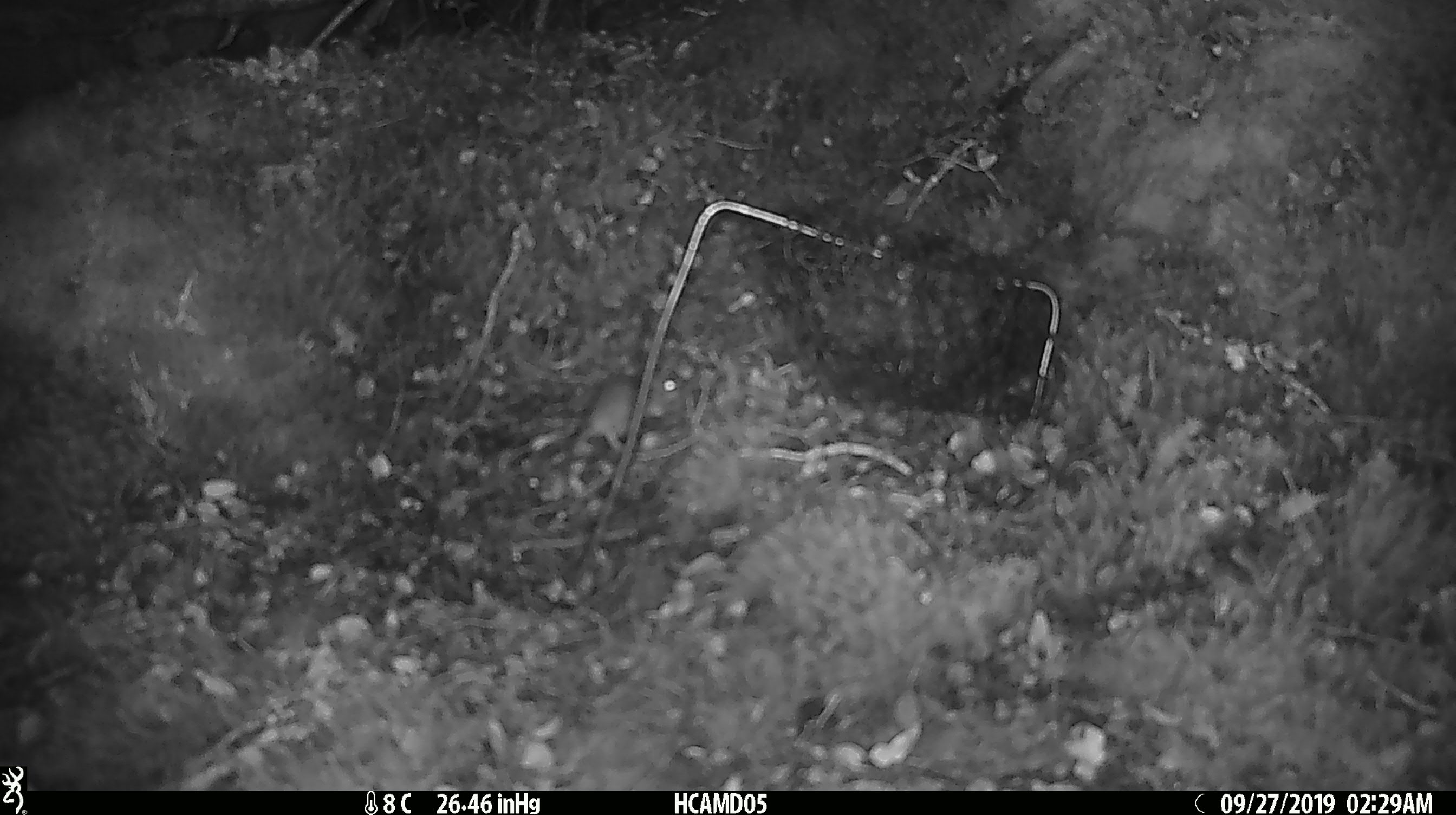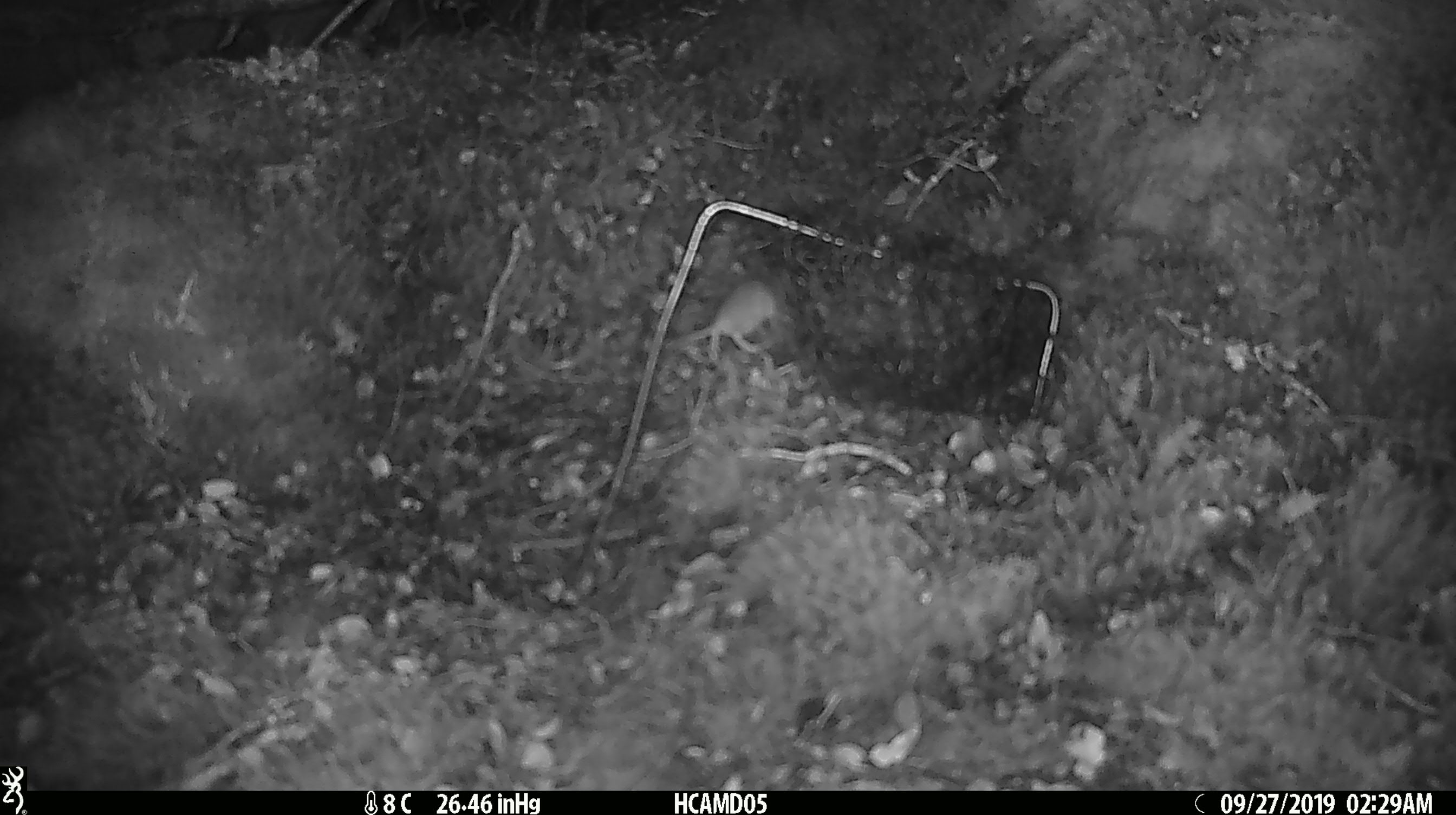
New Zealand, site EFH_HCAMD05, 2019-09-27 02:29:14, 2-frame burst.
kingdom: Animalia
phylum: Chordata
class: Mammalia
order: Rodentia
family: Muridae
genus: Mus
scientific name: Mus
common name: mouse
Mouse (Mus).